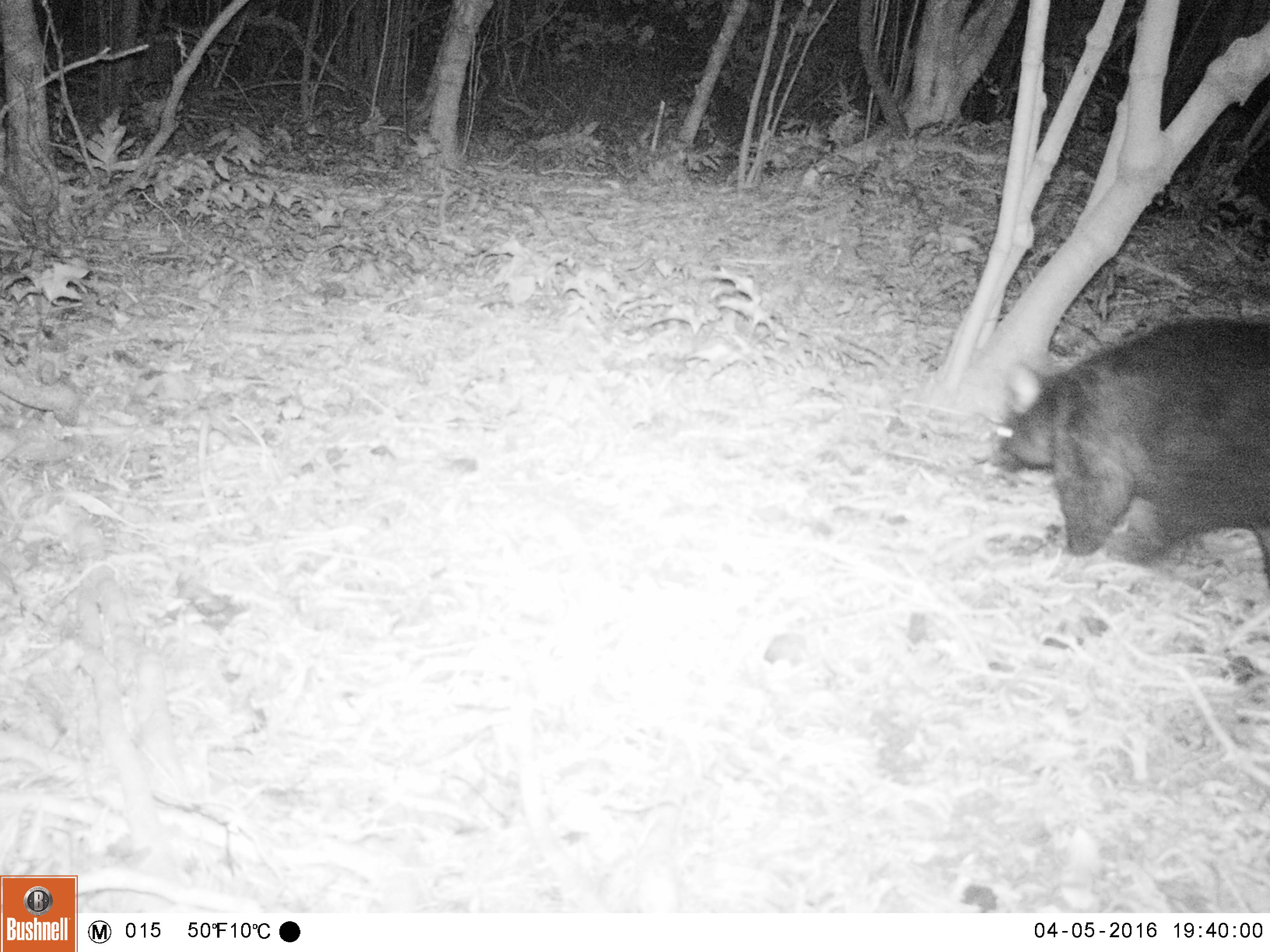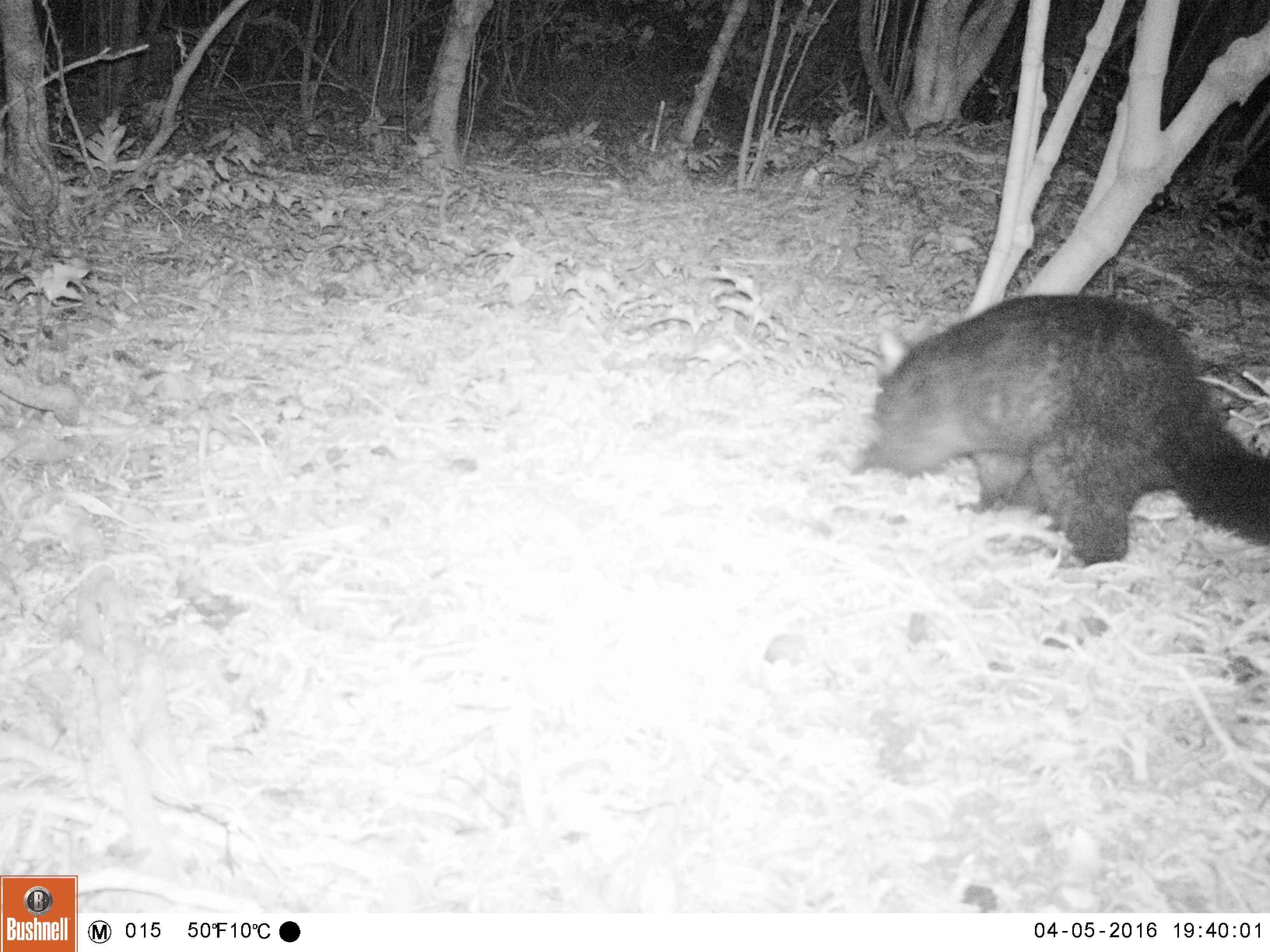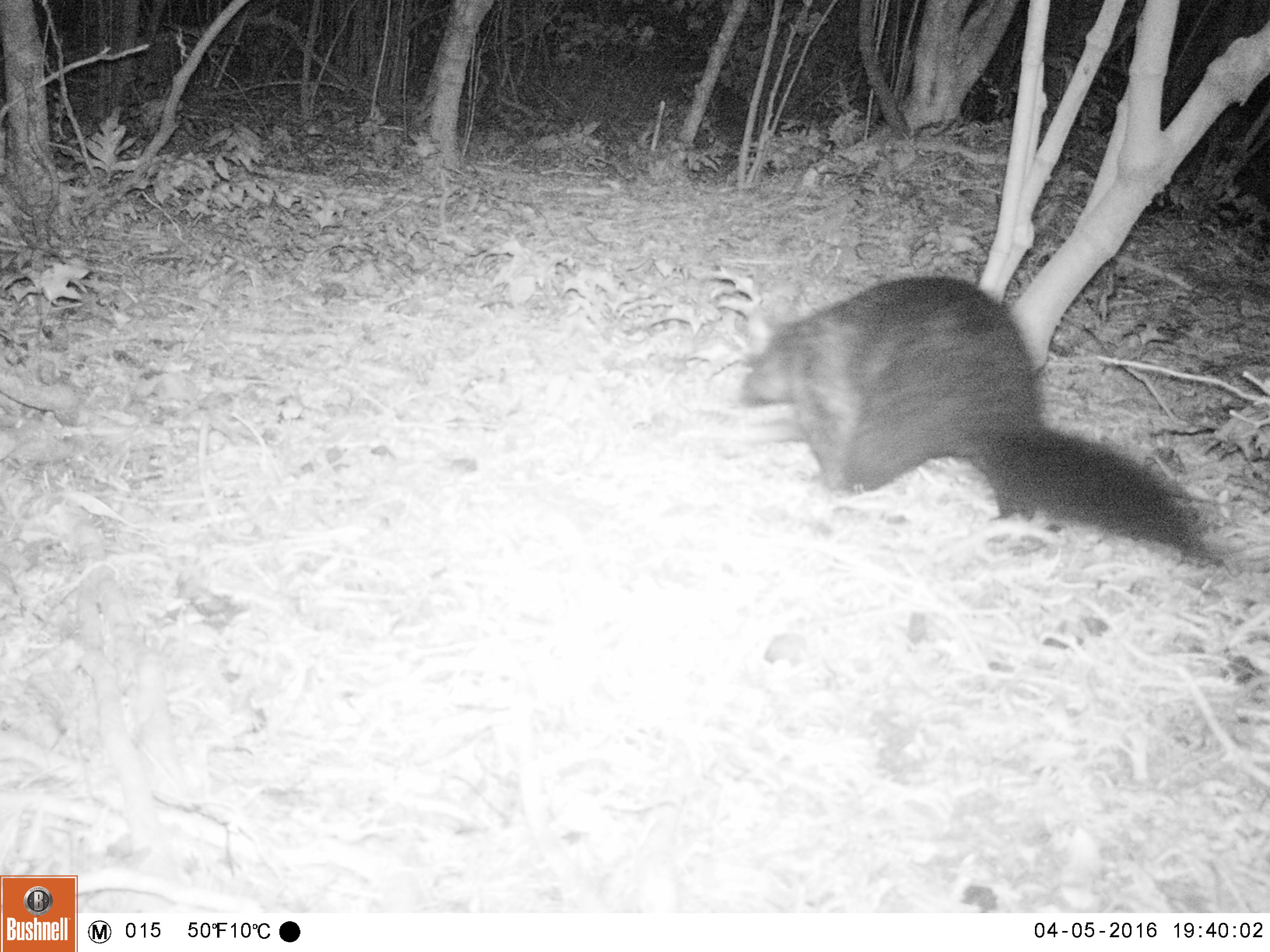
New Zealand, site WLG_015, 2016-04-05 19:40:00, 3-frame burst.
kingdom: Animalia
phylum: Chordata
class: Mammalia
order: Diprotodontia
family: Phalangeridae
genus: Trichosurus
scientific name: Trichosurus vulpecula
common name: common brushtail possum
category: possum